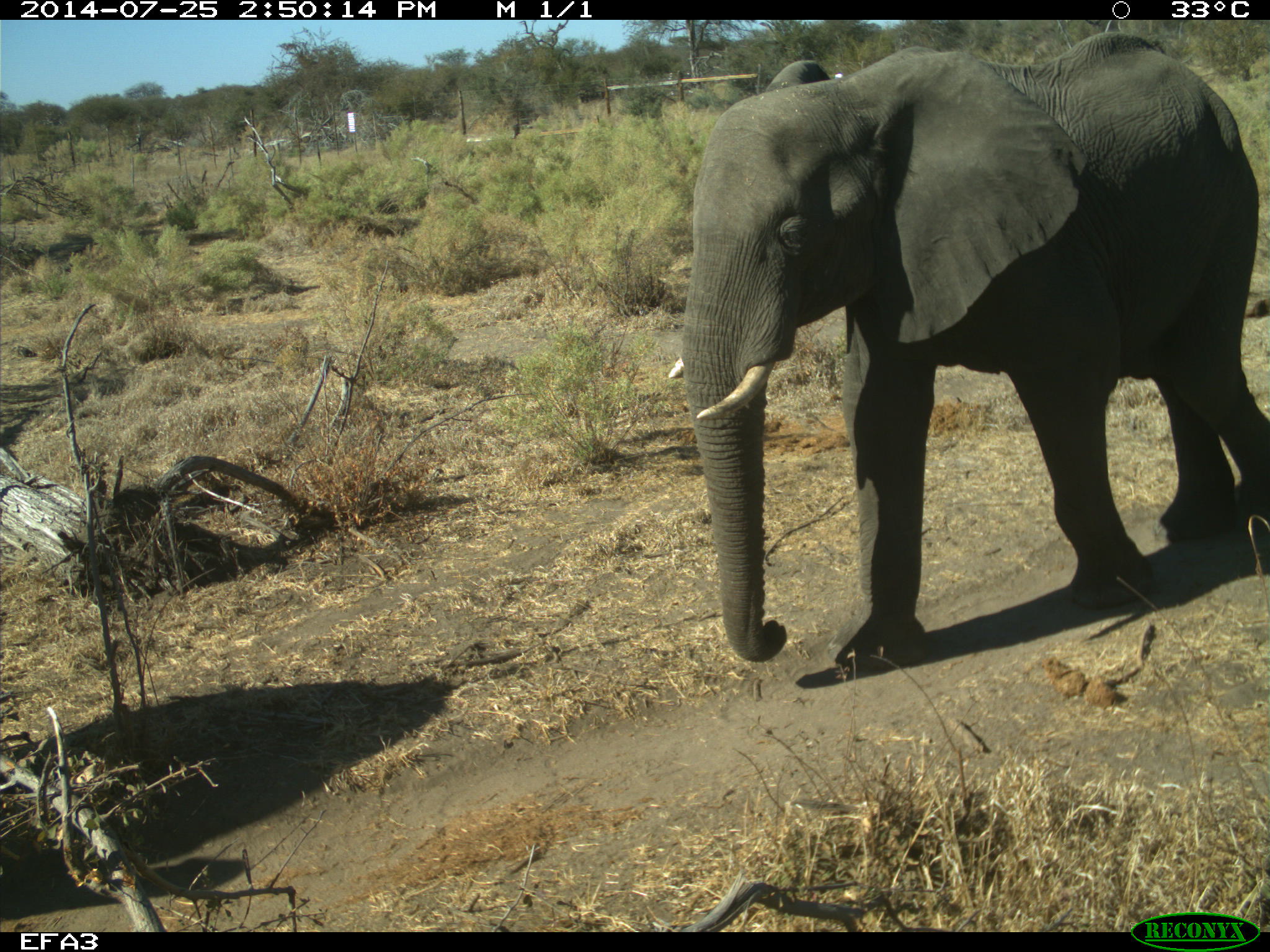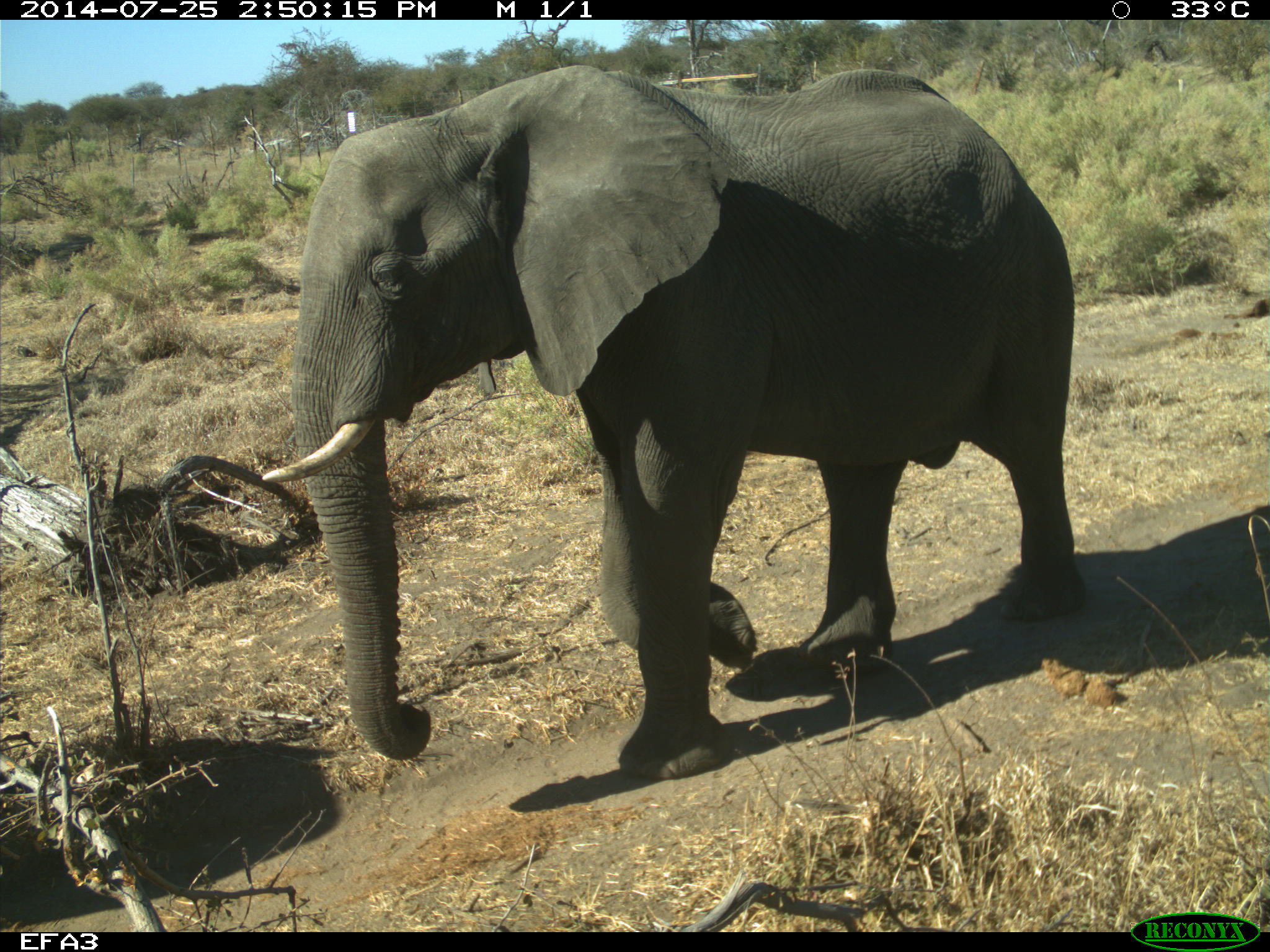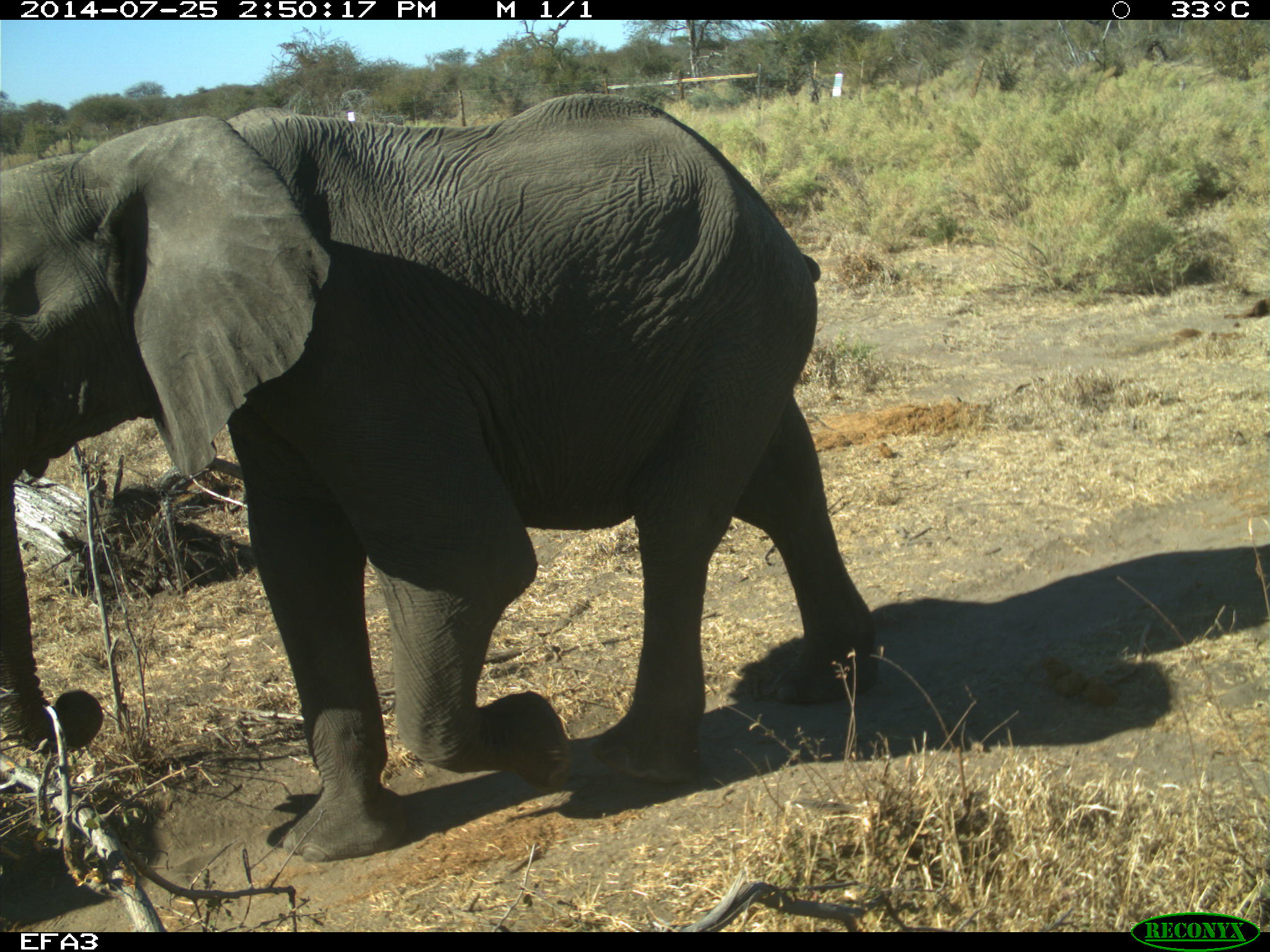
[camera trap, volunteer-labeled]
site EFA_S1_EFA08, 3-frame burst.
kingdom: Animalia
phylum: Chordata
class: Mammalia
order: Proboscidea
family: Elephantidae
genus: Loxodonta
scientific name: Loxodonta africana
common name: african bush elephant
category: elephant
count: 1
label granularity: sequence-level